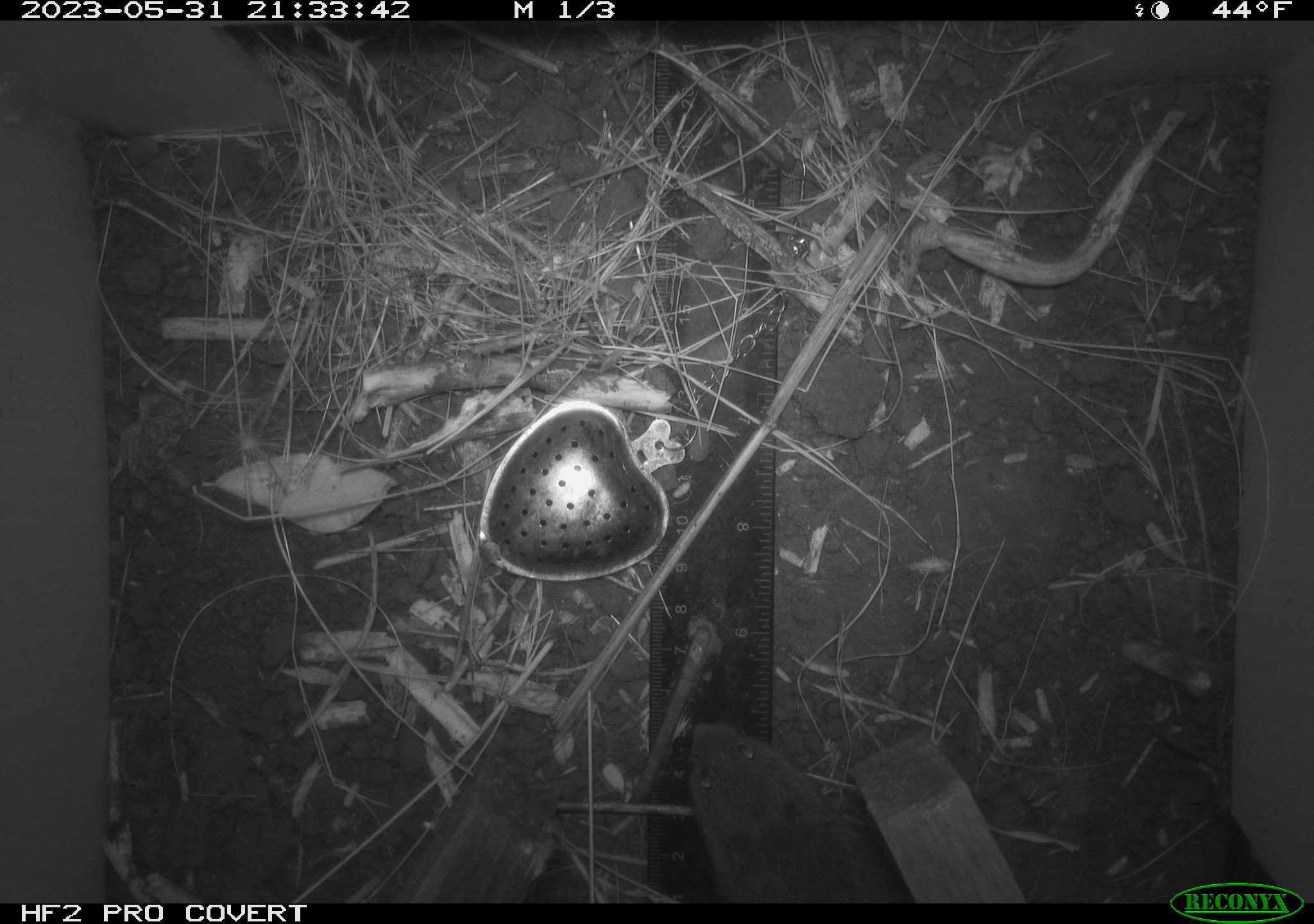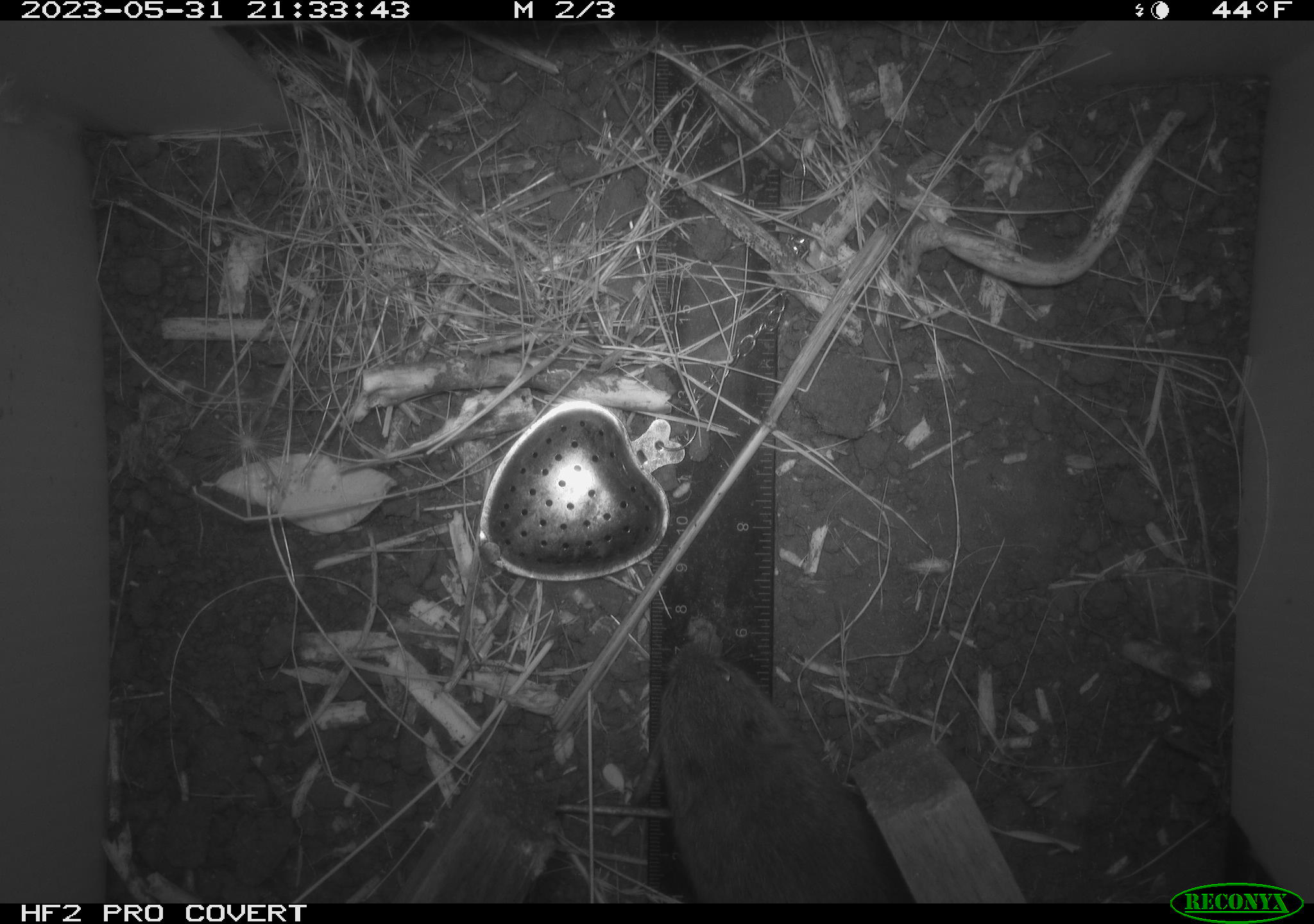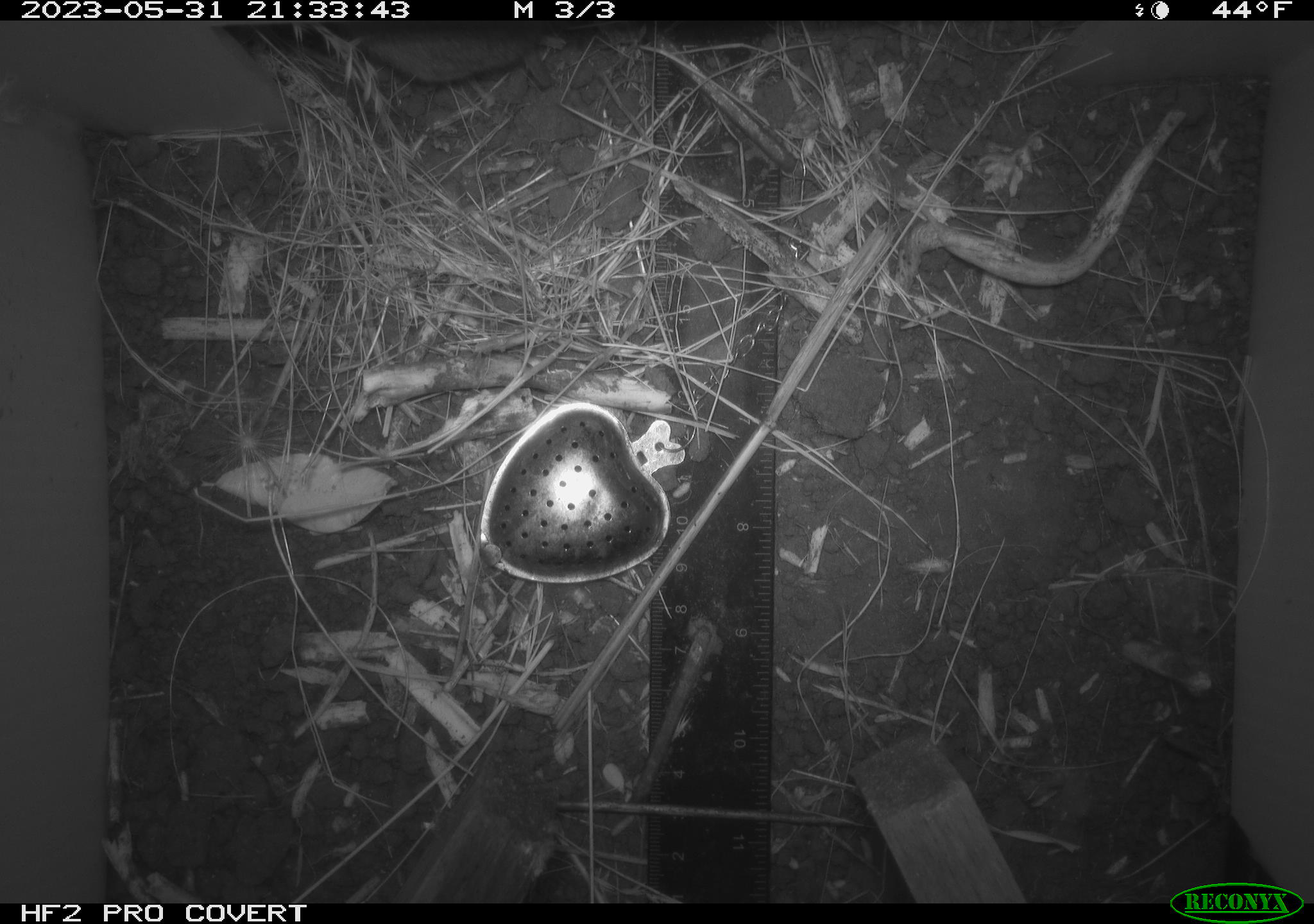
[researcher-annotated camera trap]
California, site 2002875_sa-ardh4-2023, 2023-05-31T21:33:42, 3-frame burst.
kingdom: Animalia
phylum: Chordata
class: Mammalia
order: Rodentia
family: Cricetidae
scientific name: Arvicolinae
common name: voles, lemmings, and muskrats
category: arvicolinae subfamily